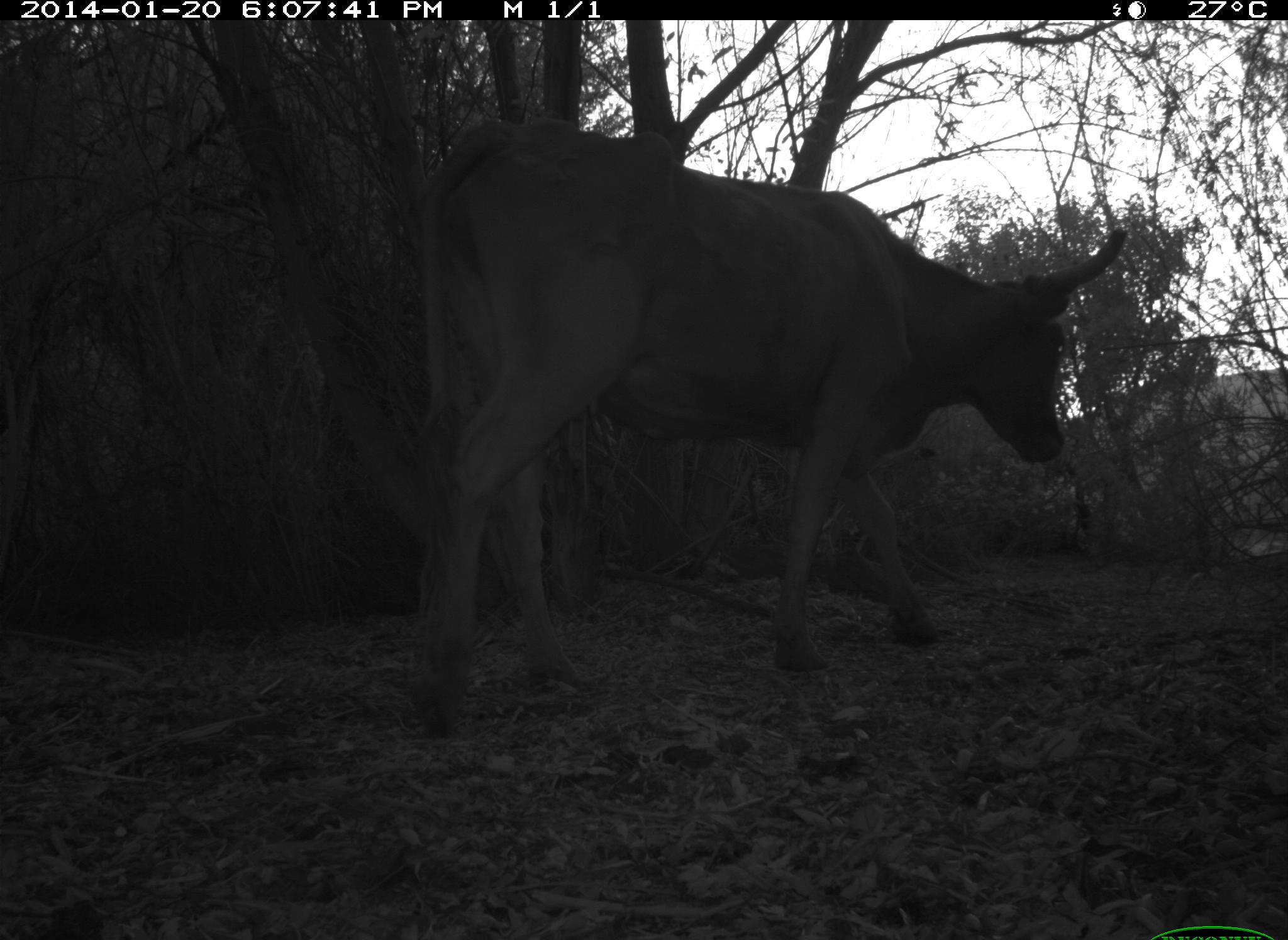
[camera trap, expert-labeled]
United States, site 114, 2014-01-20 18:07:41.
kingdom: Animalia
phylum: Chordata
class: Mammalia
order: Artiodactyla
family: Bovidae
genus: Bos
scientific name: Bos taurus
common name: cow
Cow (Bos taurus).